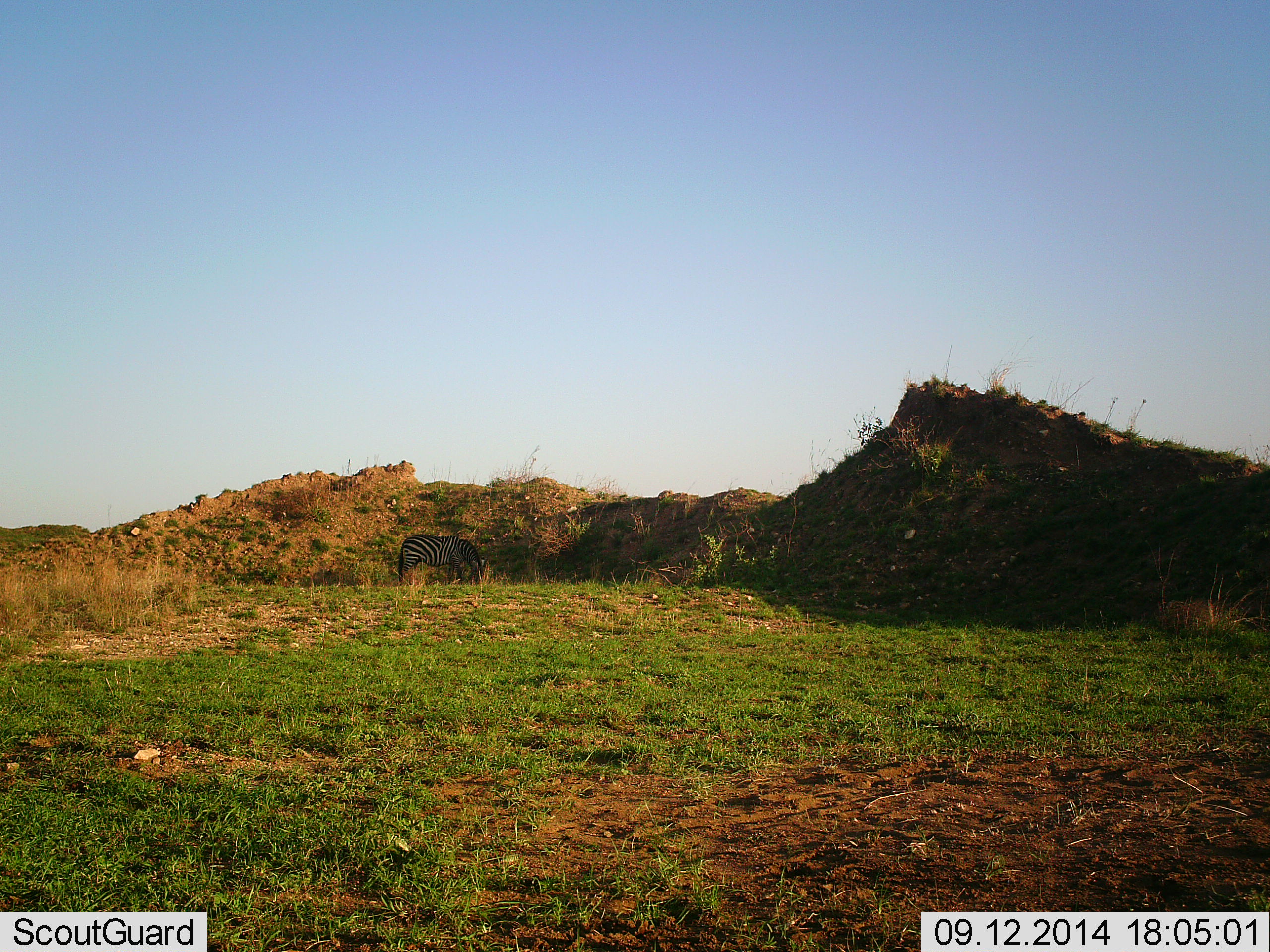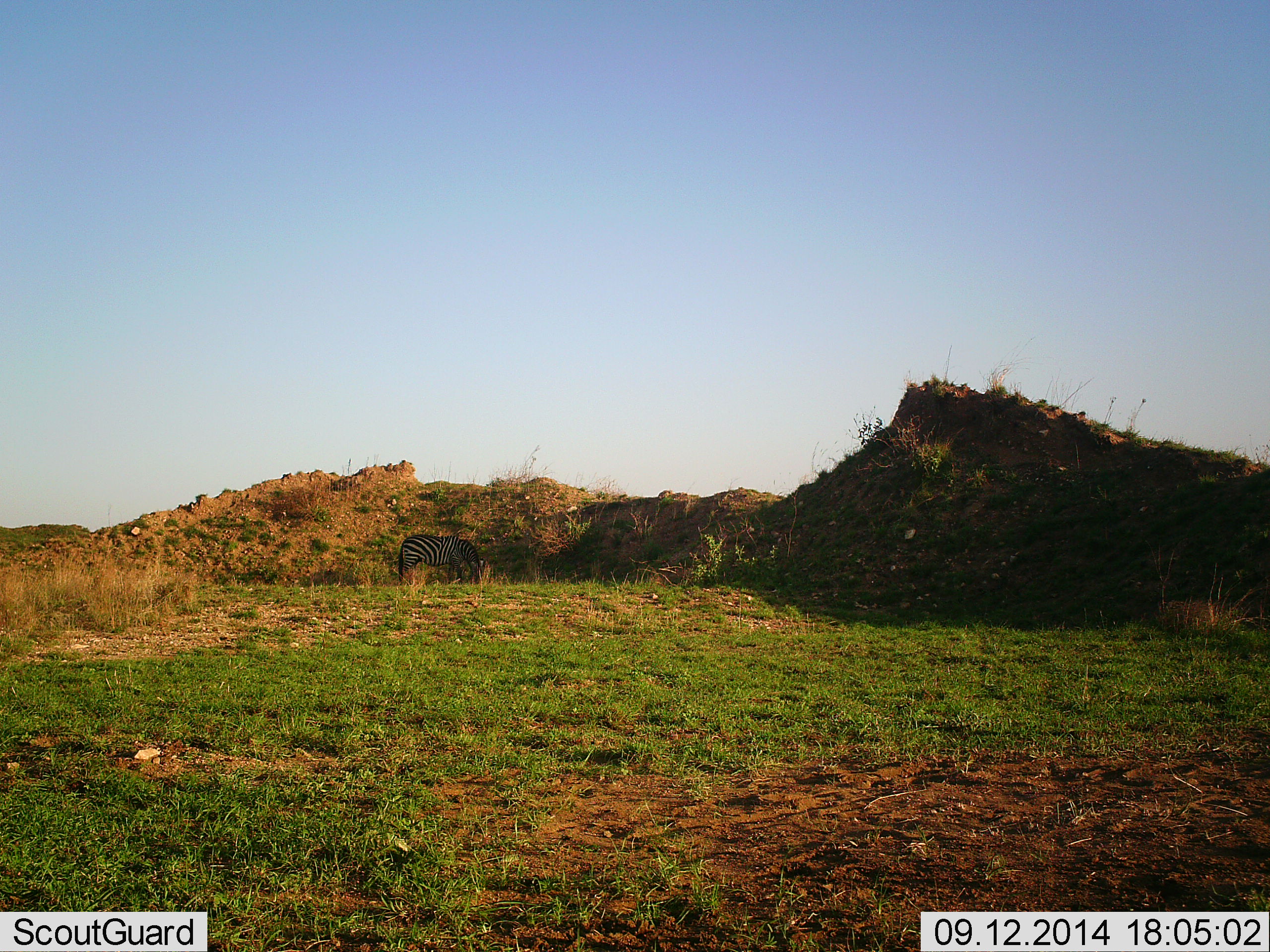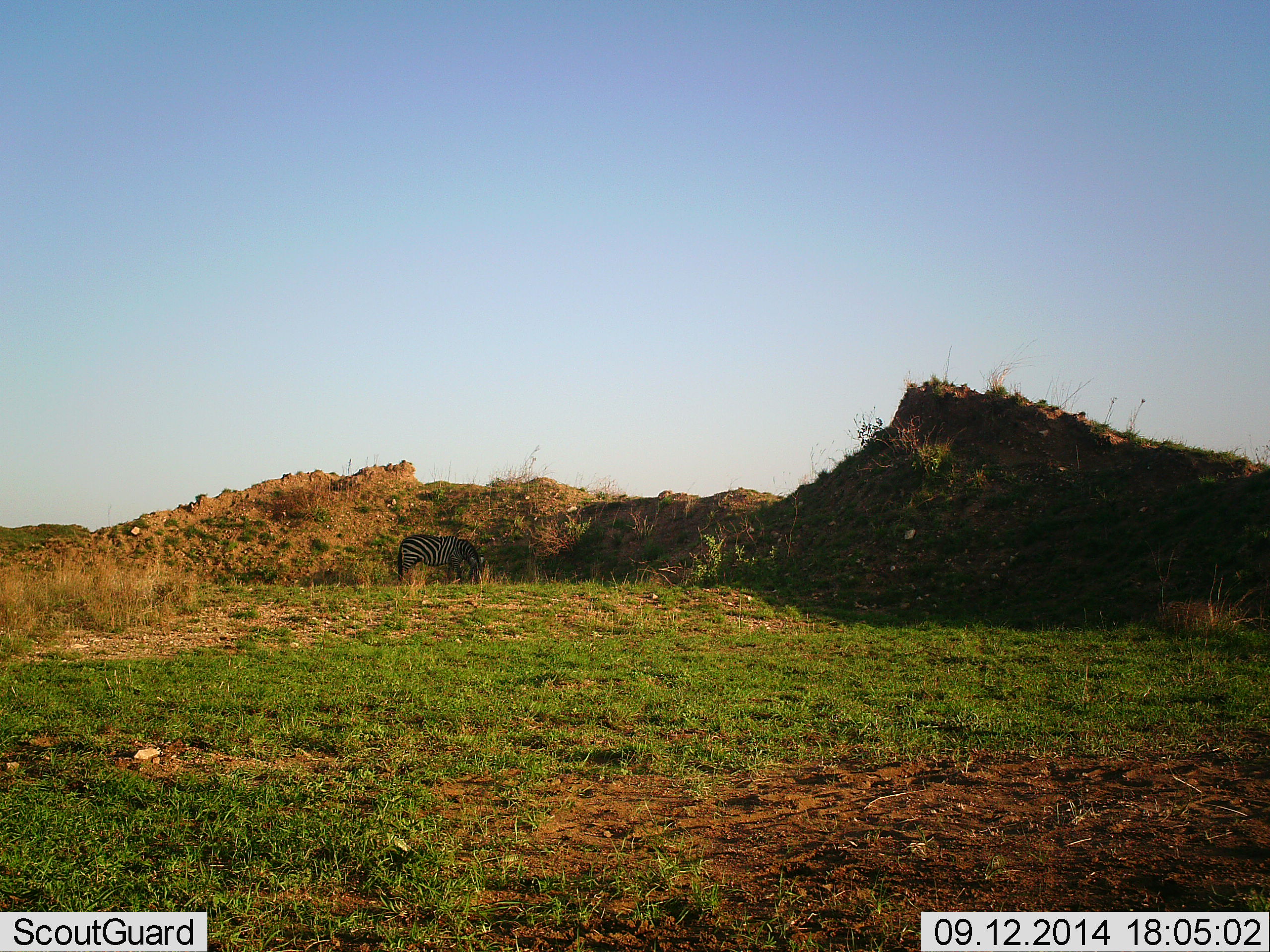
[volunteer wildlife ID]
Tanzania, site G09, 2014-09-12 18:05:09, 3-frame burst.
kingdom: Animalia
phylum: Chordata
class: Mammalia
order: Perissodactyla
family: Equidae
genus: Equus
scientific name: Equus quagga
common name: plains zebra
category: zebra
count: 1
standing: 50%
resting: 0%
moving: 0%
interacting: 0%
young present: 0%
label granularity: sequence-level